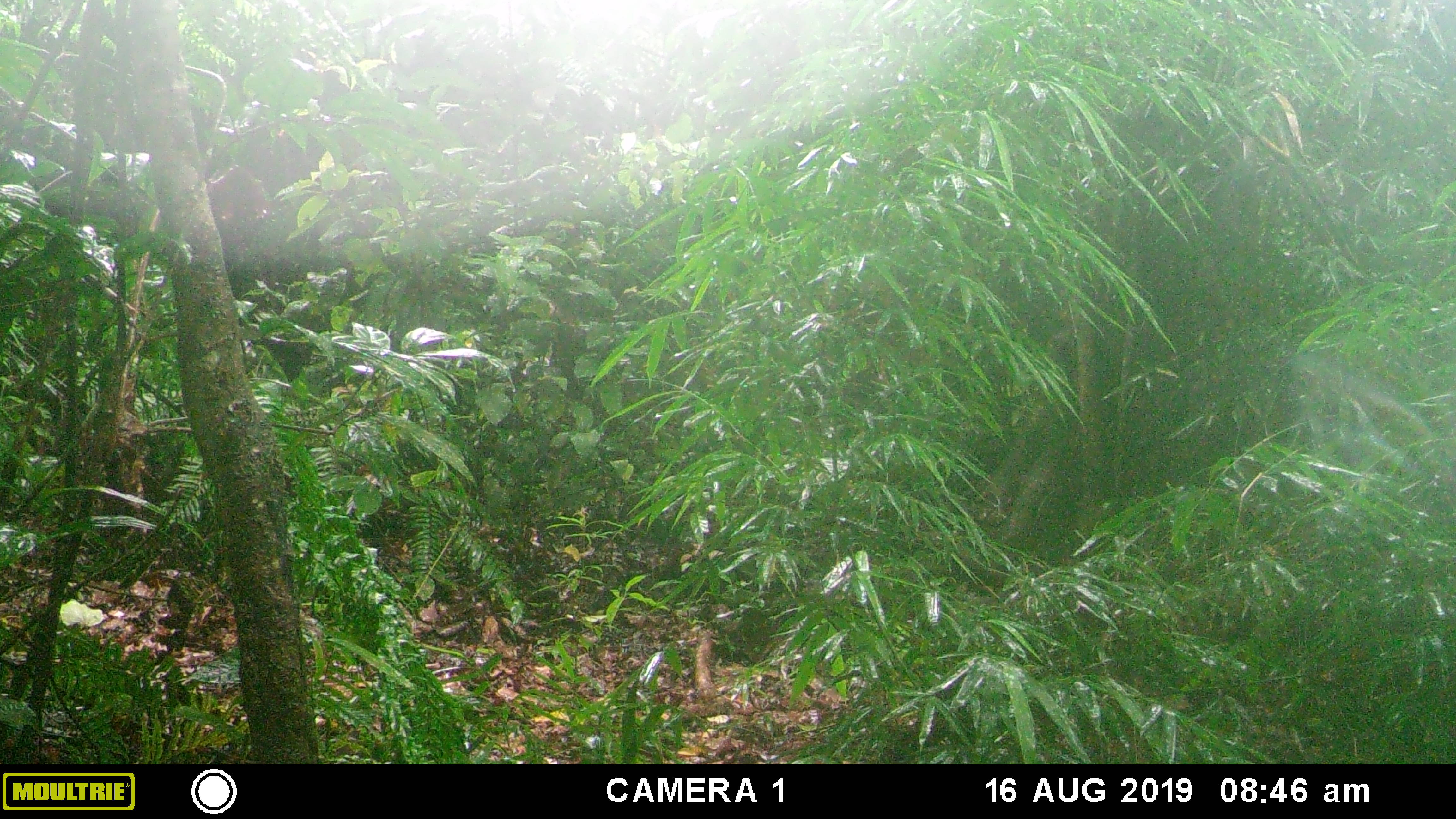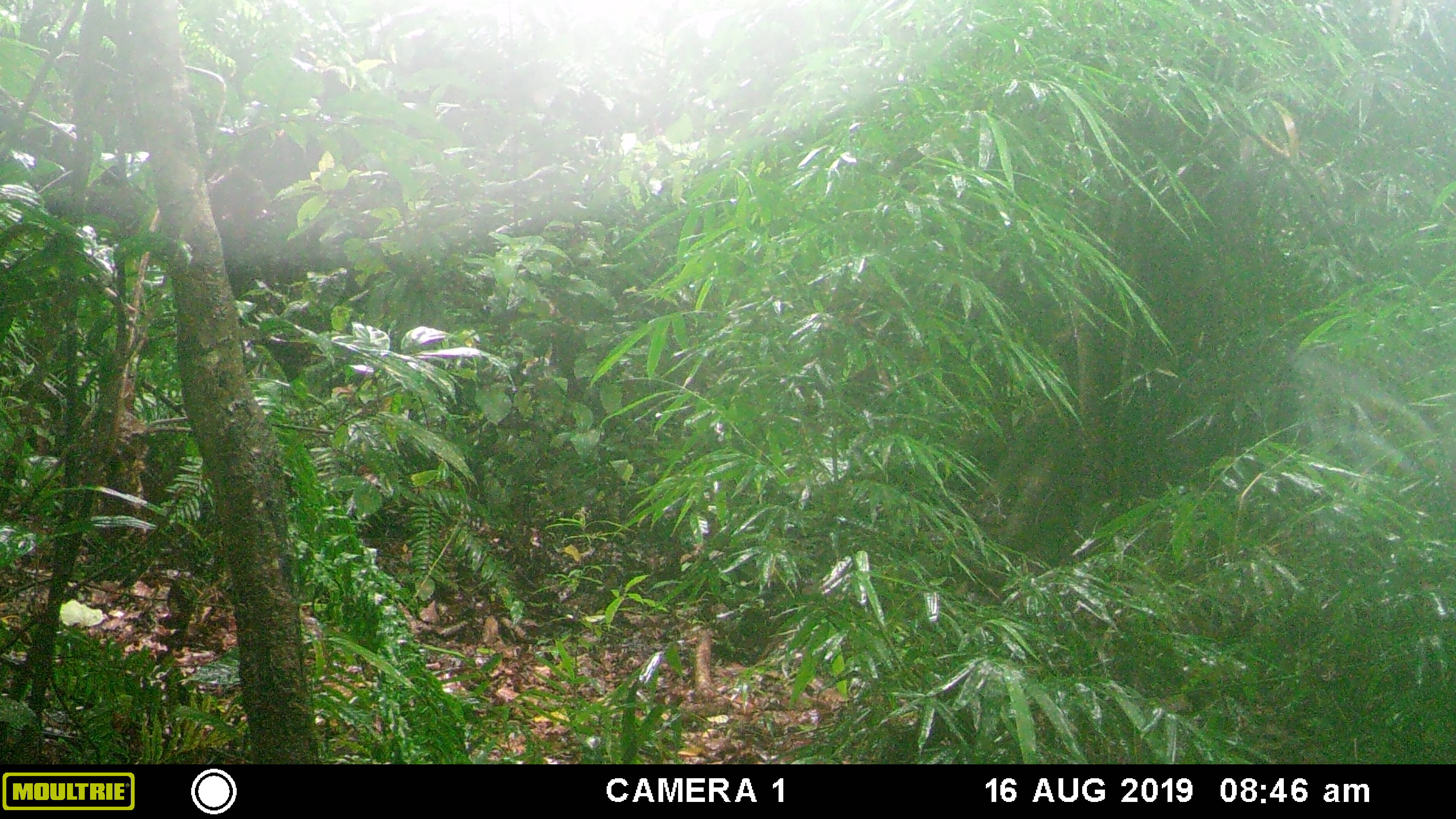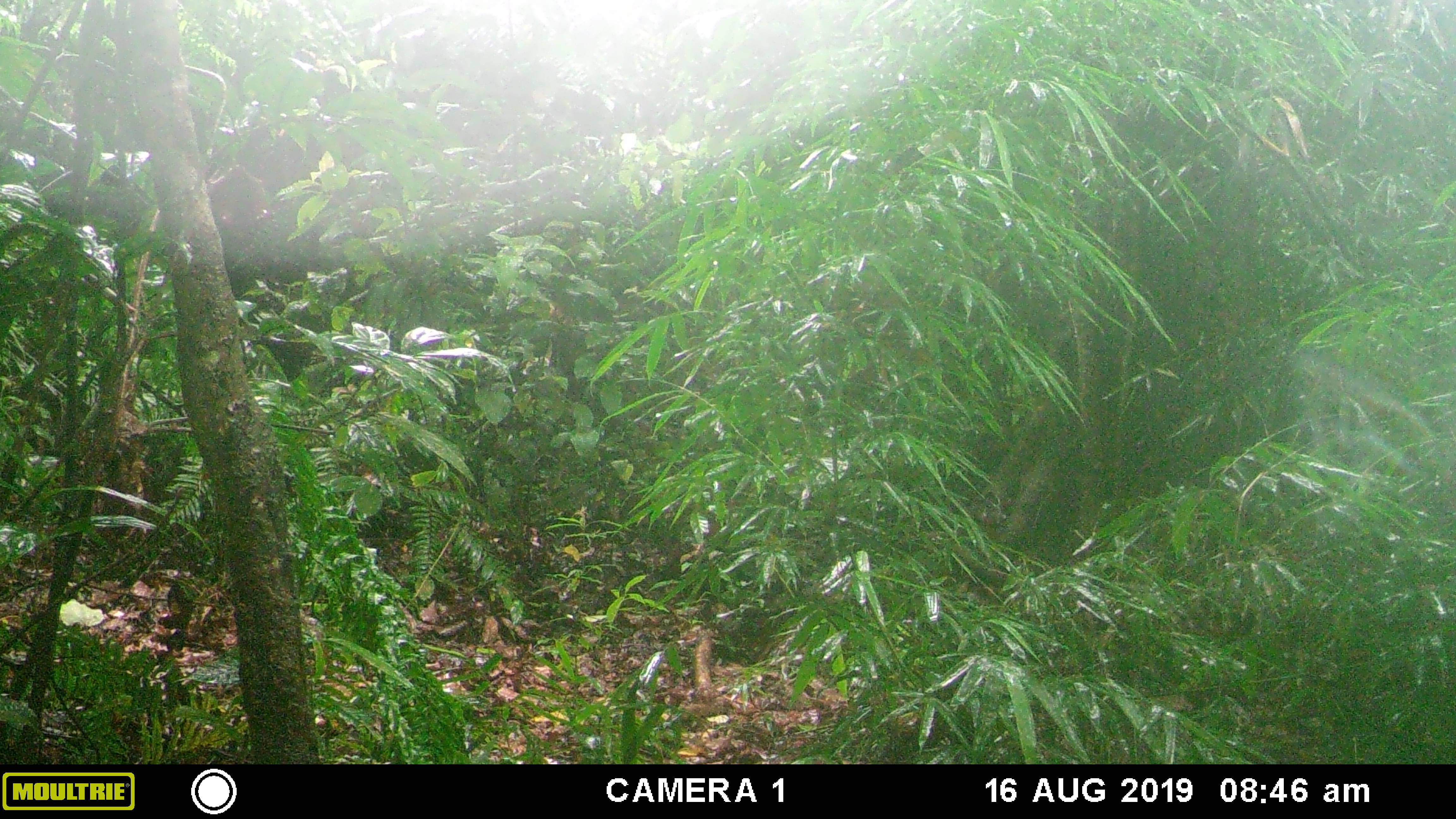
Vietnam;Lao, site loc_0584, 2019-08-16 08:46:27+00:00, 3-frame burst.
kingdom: Animalia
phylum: Chordata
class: Mammalia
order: Primates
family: Cercopithecidae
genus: Macaca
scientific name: Macaca arctoides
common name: stump-tailed macaque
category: stump tailed macaque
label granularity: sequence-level